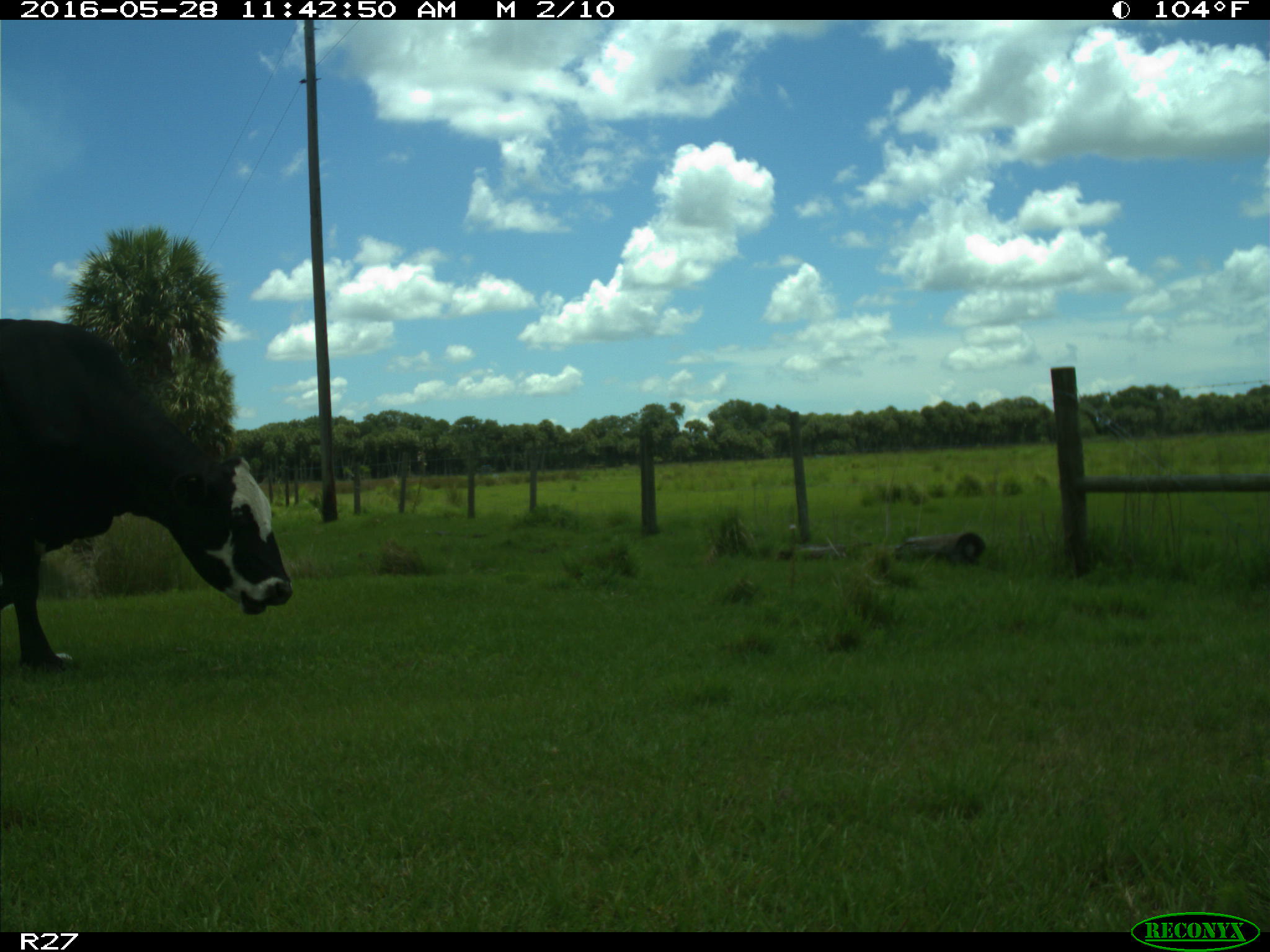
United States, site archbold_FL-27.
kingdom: Animalia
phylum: Chordata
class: Mammalia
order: Artiodactyla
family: Bovidae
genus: Bos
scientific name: Bos taurus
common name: domestic cow